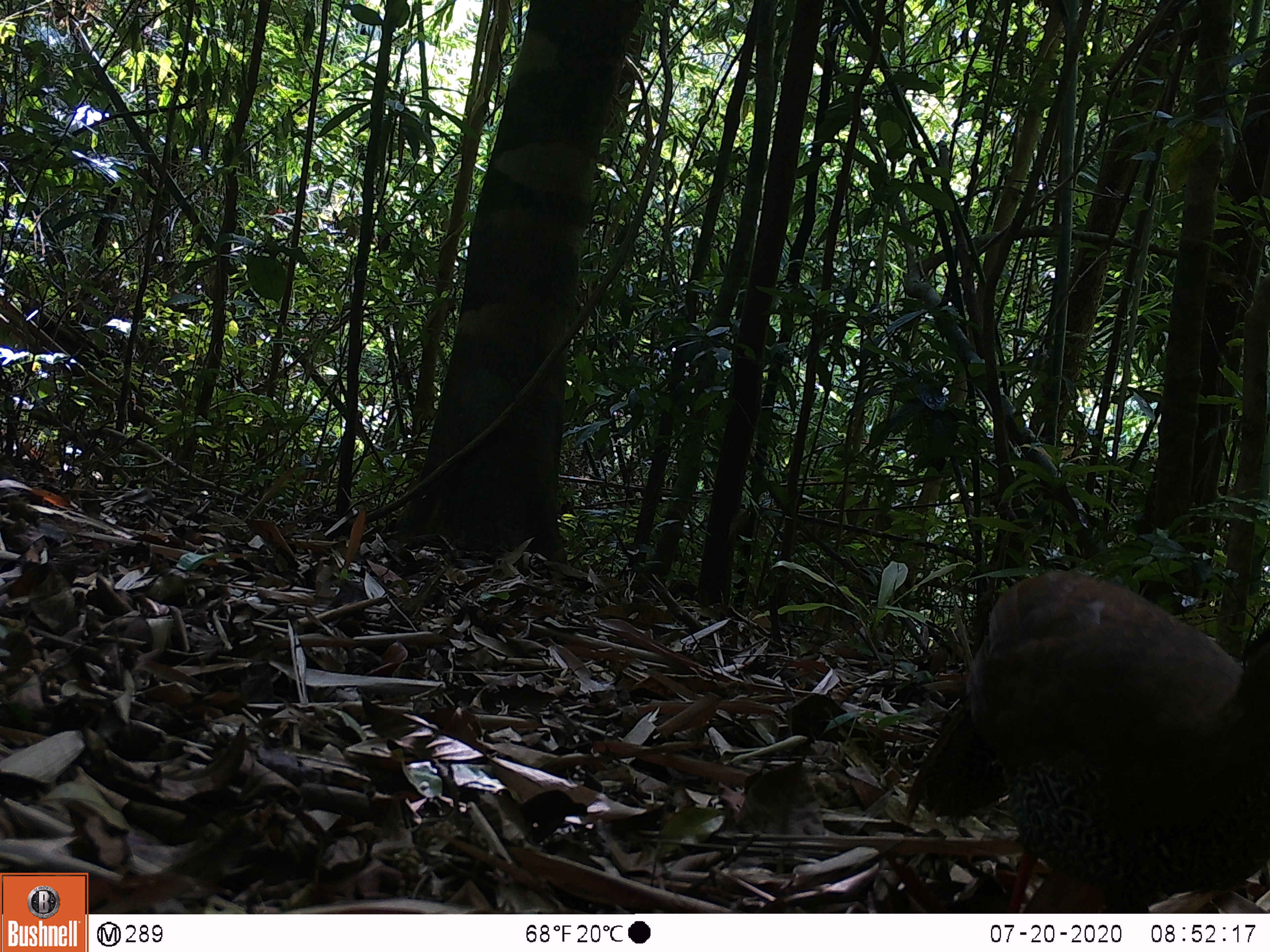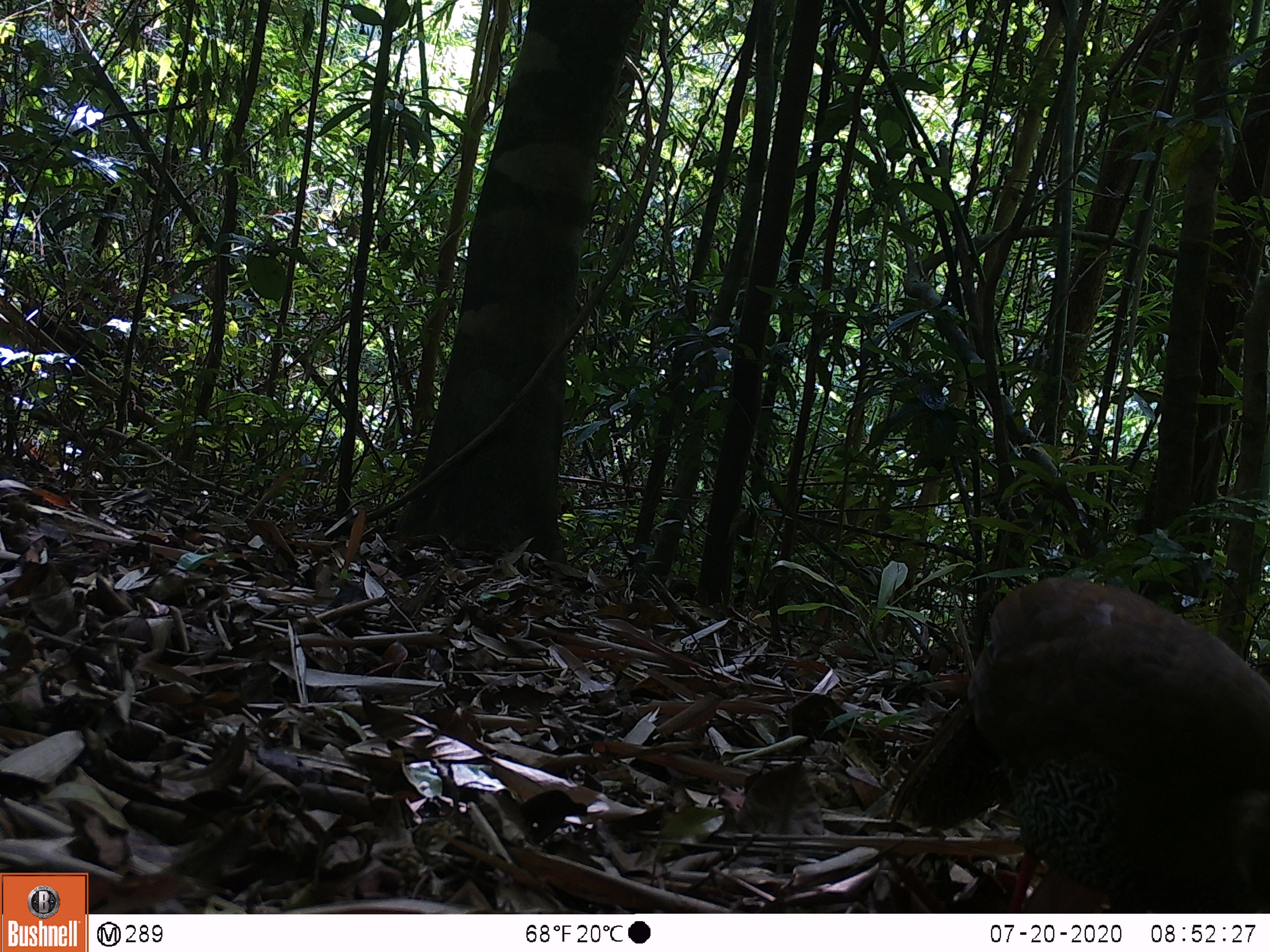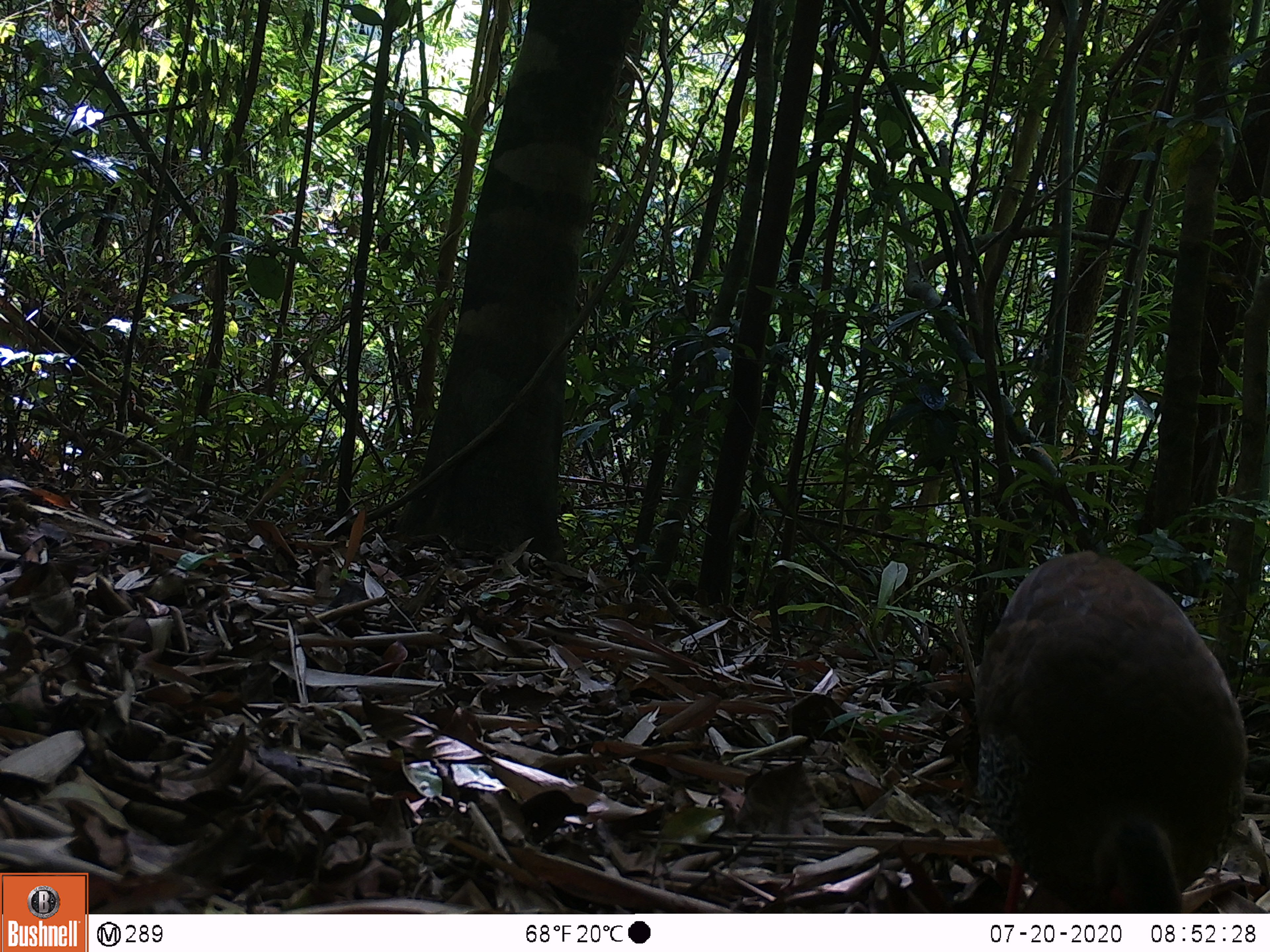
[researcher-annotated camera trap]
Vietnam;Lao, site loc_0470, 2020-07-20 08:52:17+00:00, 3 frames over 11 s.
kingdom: Animalia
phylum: Chordata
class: Aves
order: Galliformes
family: Phasianidae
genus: Lophura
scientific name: Lophura nycthemera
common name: silver pheasant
Silver pheasant (Lophura nycthemera). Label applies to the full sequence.